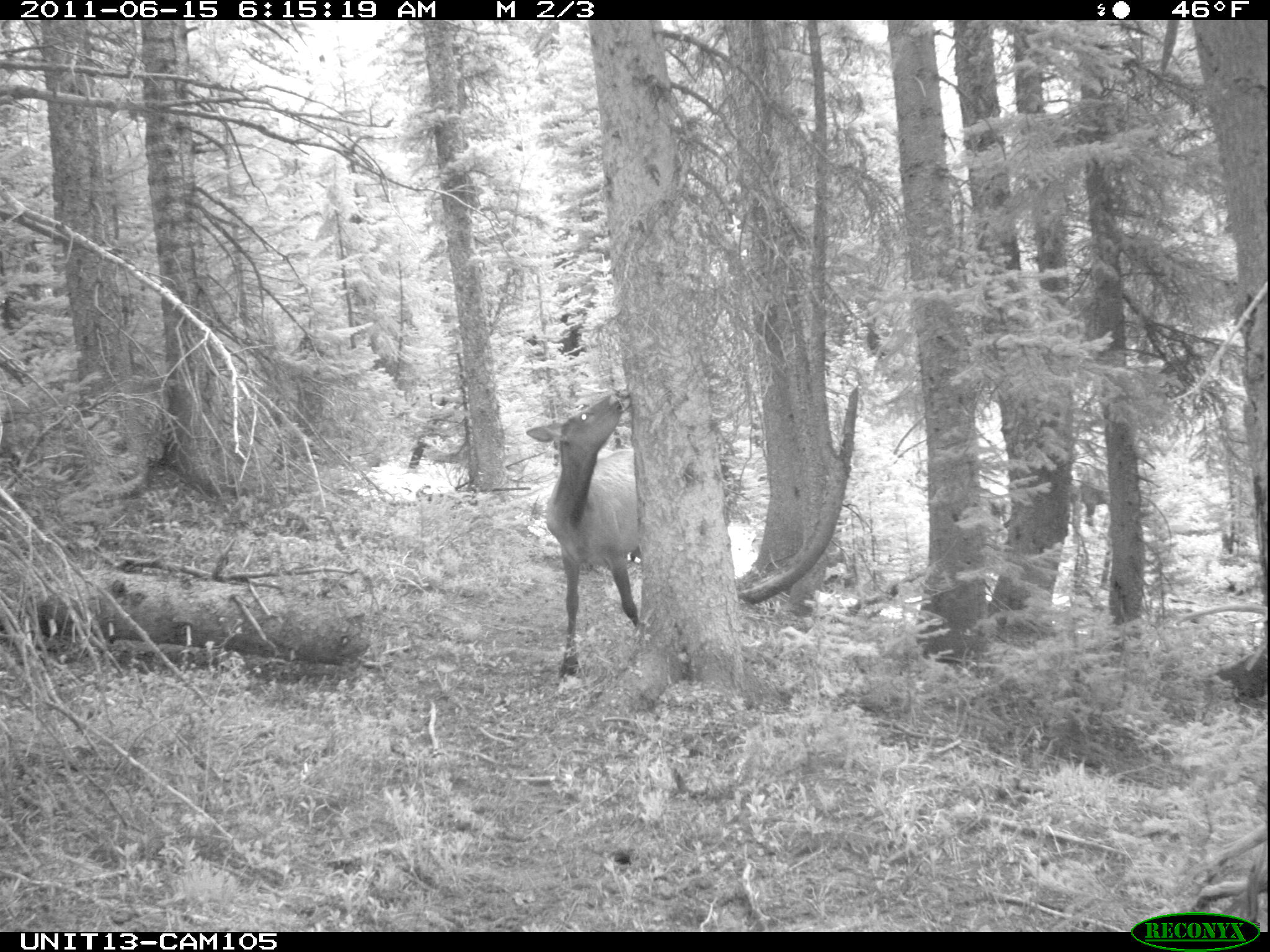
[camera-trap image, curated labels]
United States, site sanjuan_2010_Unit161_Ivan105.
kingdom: Animalia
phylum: Chordata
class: Mammalia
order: Artiodactyla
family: Cervidae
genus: Cervus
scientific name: Cervus elaphus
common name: red deer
Cervus elaphus (red deer).